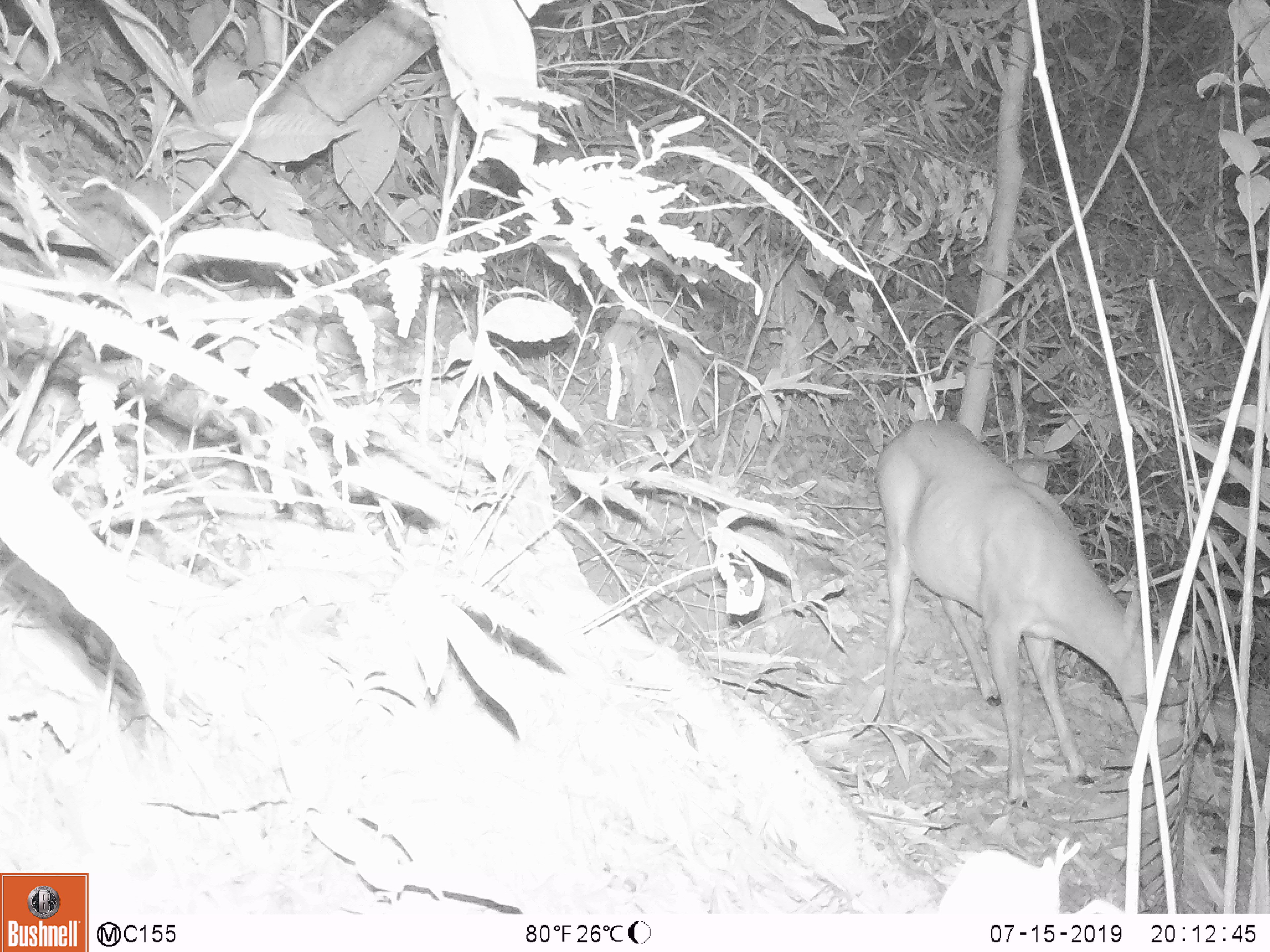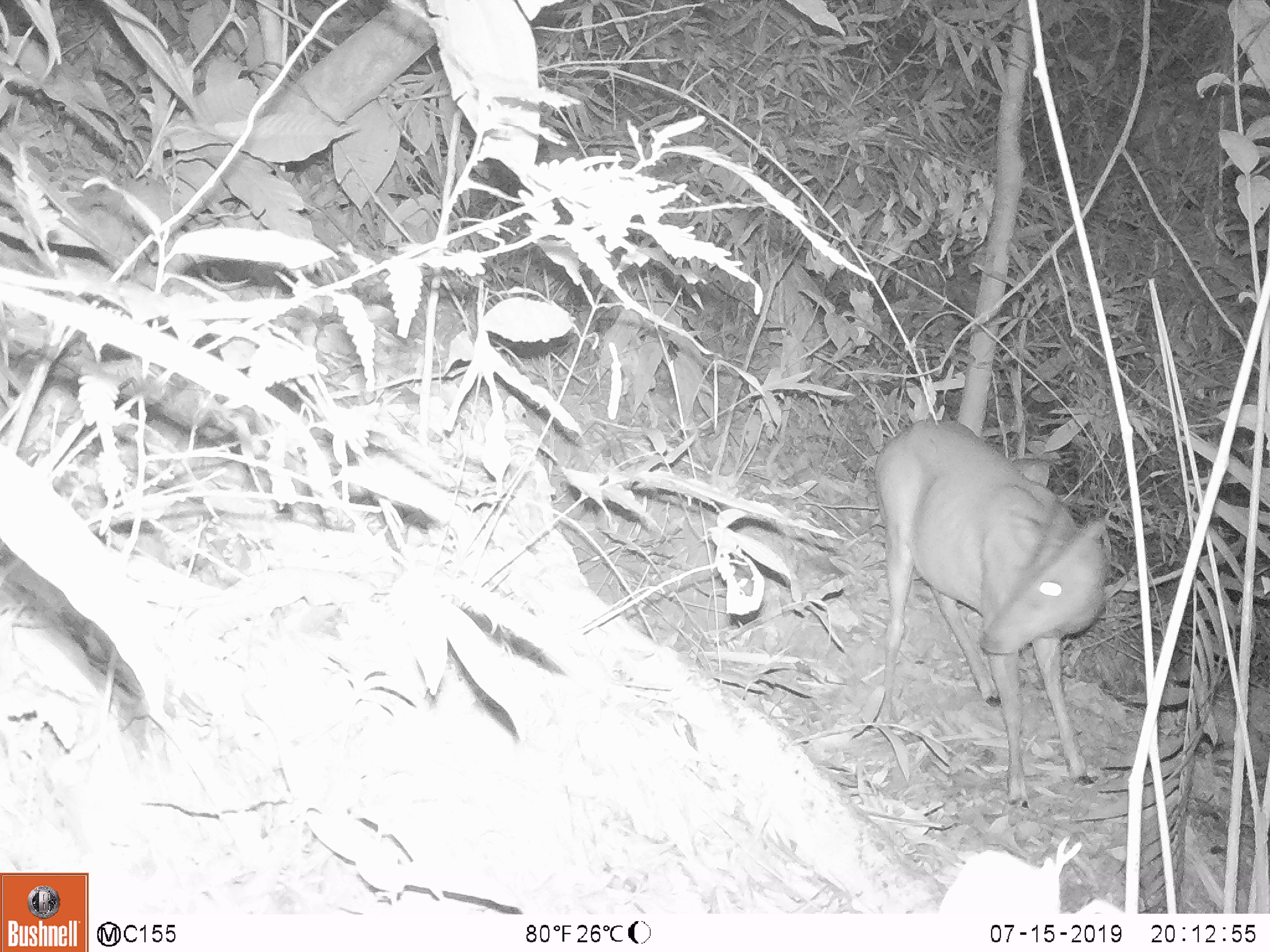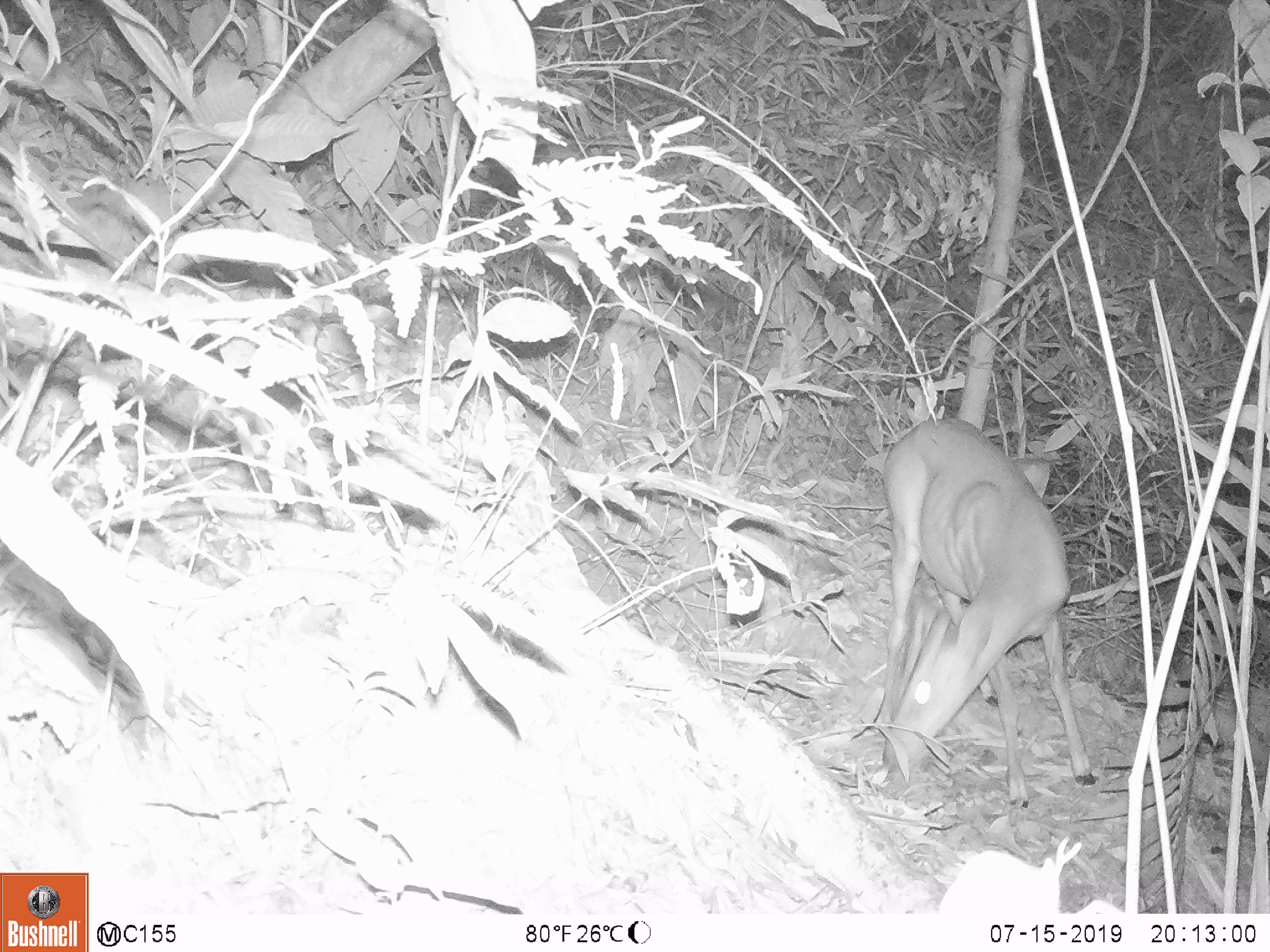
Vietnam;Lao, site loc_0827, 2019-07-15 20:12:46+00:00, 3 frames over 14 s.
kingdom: Animalia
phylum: Chordata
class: Mammalia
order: Artiodactyla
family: Cervidae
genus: Muntiacus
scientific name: Muntiacus muntjak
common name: red muntjac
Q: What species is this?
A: Red muntjac (Muntiacus muntjak).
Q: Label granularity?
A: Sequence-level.